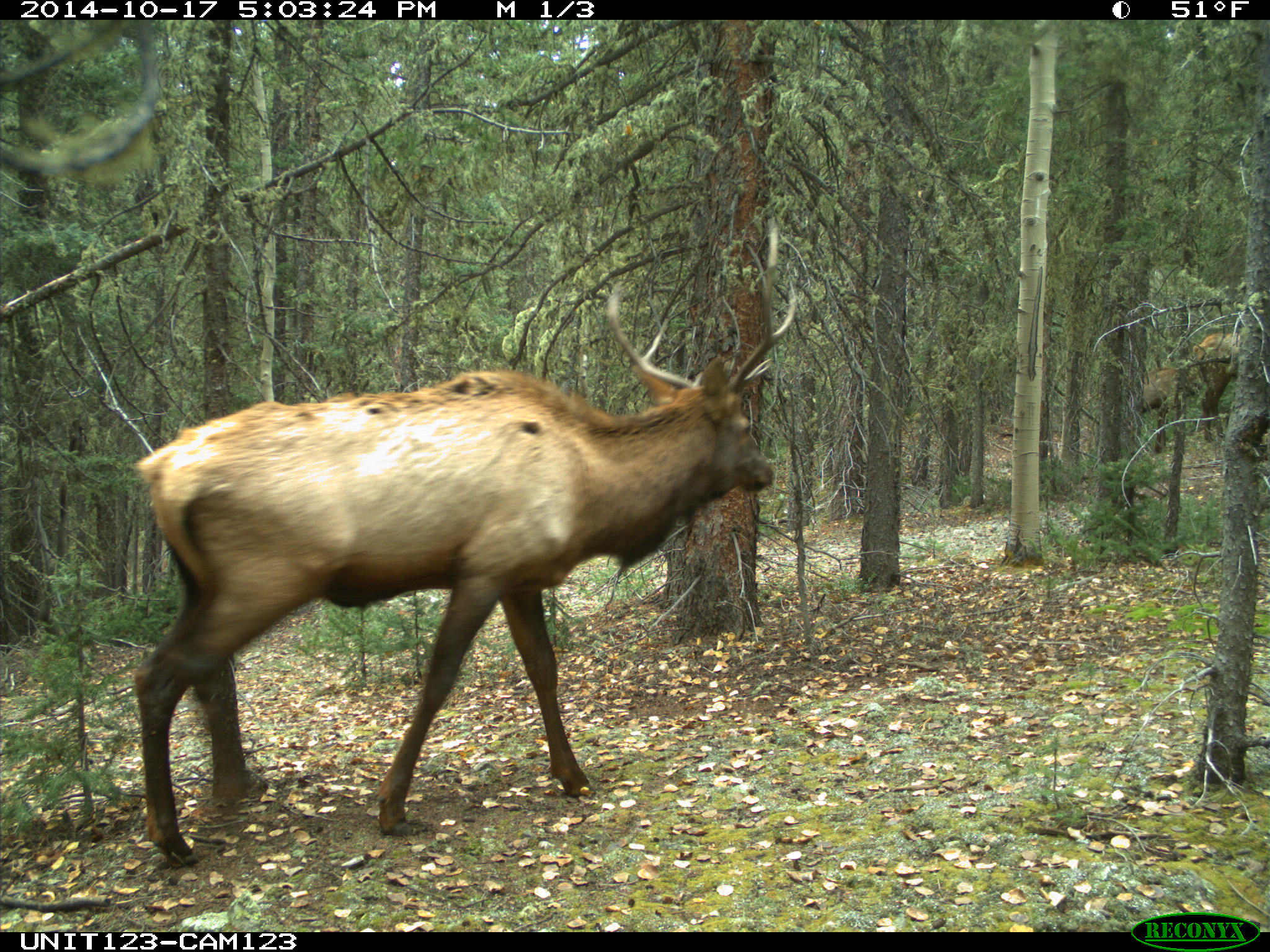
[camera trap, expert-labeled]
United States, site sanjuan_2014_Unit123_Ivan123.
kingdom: Animalia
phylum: Chordata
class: Mammalia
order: Artiodactyla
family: Cervidae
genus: Cervus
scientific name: Cervus elaphus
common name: red deer